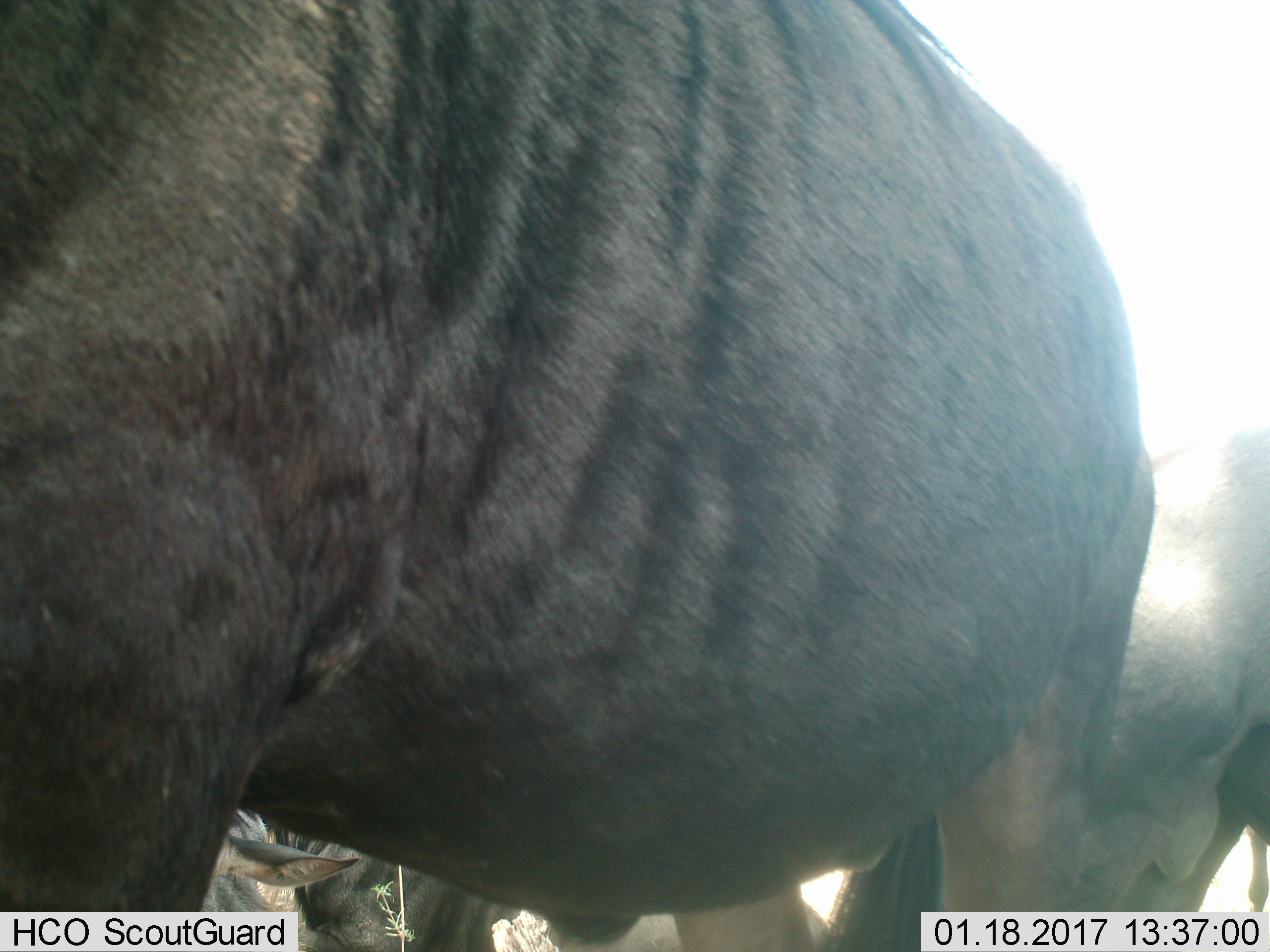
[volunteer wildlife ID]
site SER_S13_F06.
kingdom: Animalia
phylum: Chordata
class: Mammalia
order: Artiodactyla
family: Bovidae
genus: Connochaetes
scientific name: Connochaetes taurinus taurinus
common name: blue wildebeest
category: wildebeestblue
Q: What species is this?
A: Wildebeestblue (blue wildebeest) (Connochaetes taurinus taurinus).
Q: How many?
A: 3.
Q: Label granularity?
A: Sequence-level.